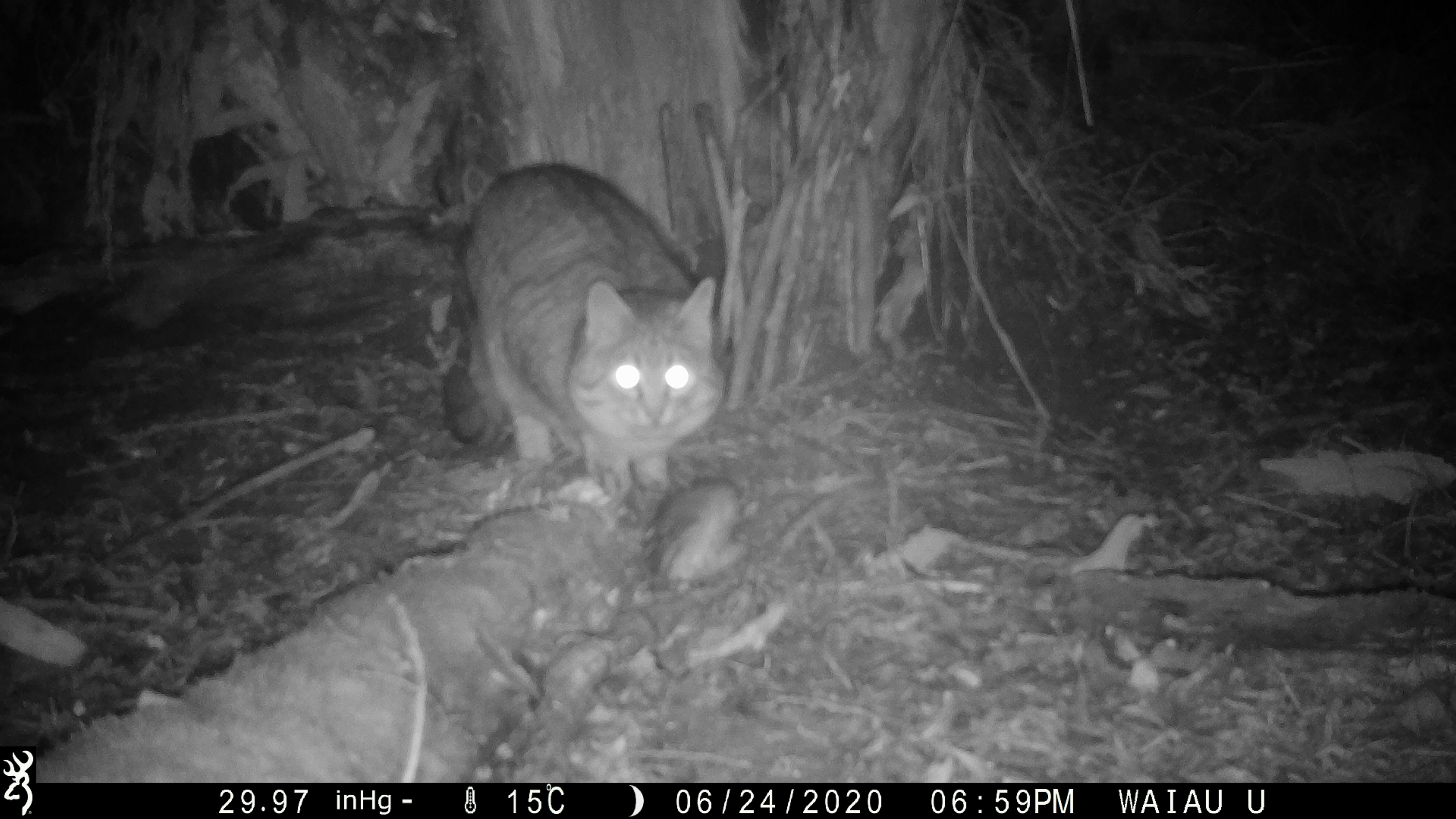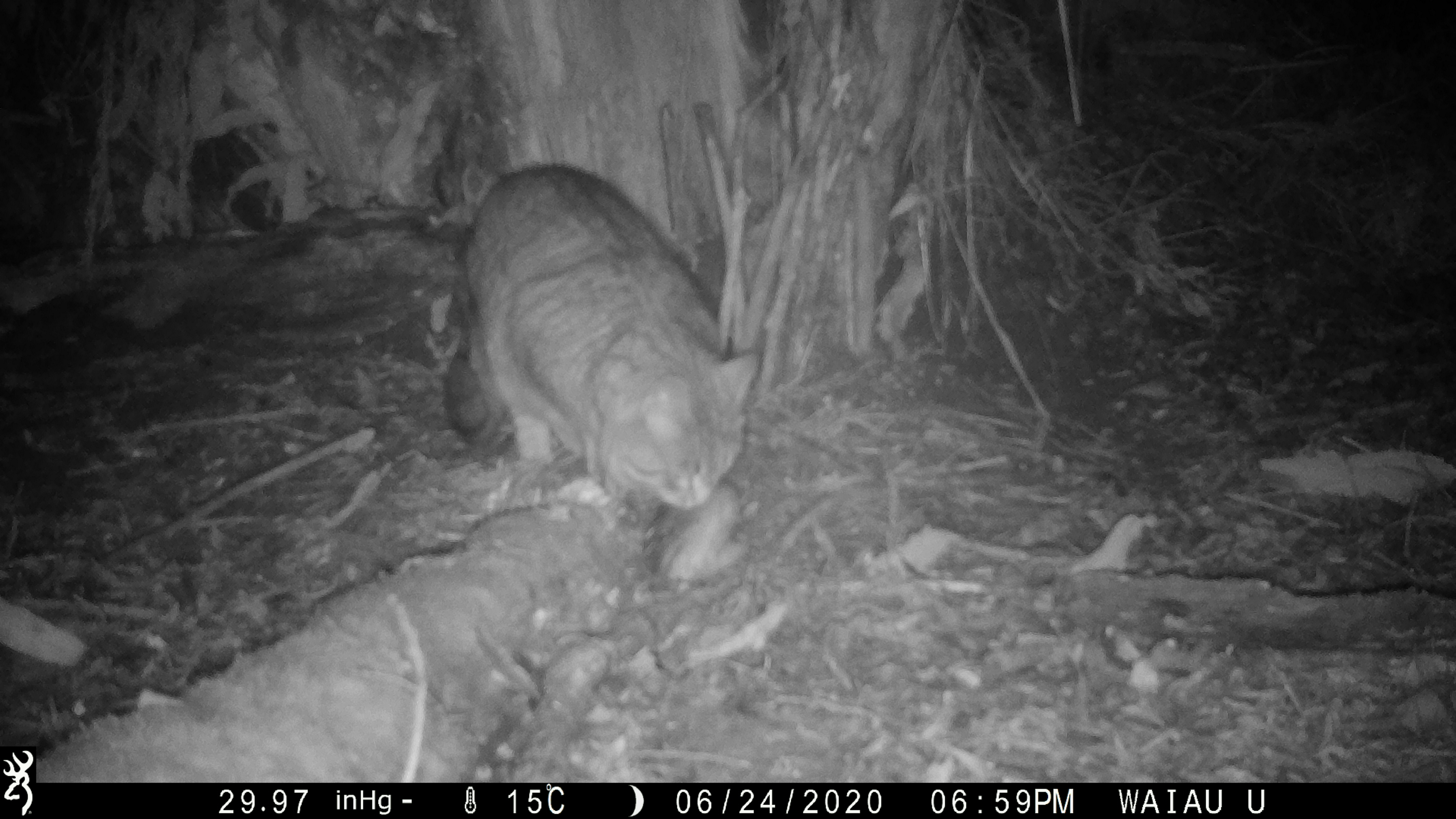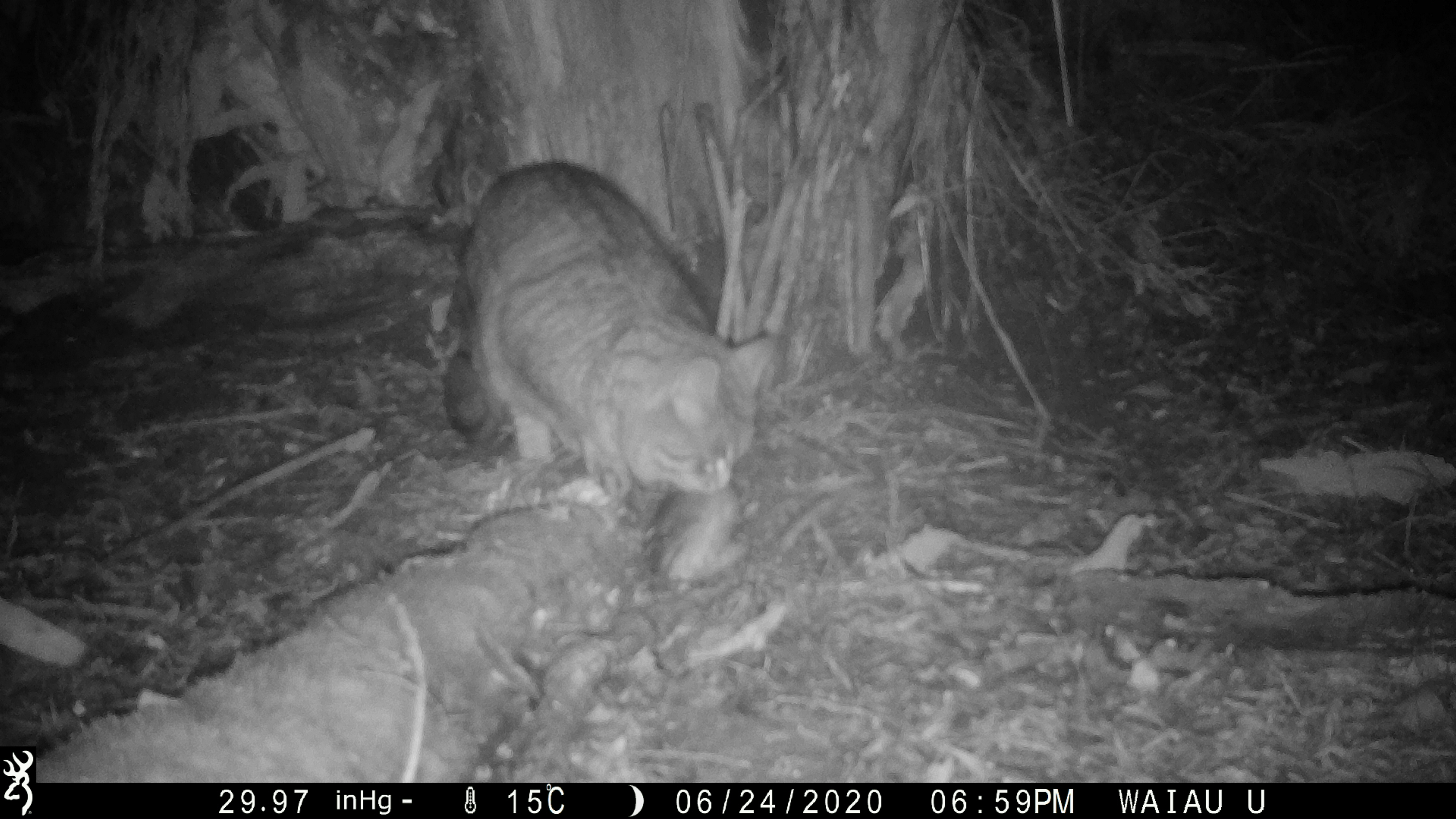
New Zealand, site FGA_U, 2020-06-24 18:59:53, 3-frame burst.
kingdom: Animalia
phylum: Chordata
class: Mammalia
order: Carnivora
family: Felidae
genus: Felis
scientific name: Felis catus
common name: domestic cat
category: cat